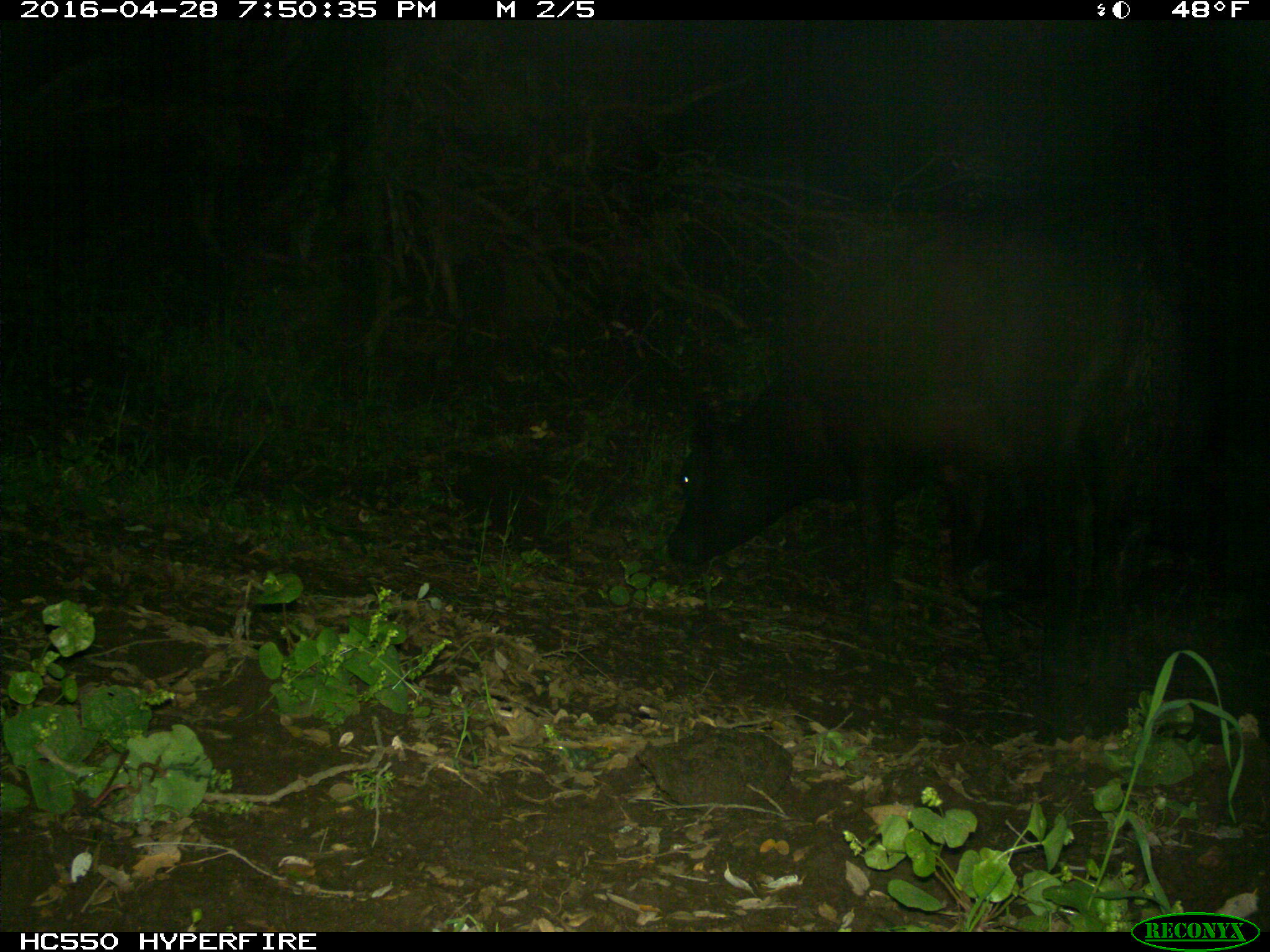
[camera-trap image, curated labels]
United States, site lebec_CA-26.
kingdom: Animalia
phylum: Chordata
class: Mammalia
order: Artiodactyla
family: Bovidae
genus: Bos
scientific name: Bos taurus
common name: domestic cow